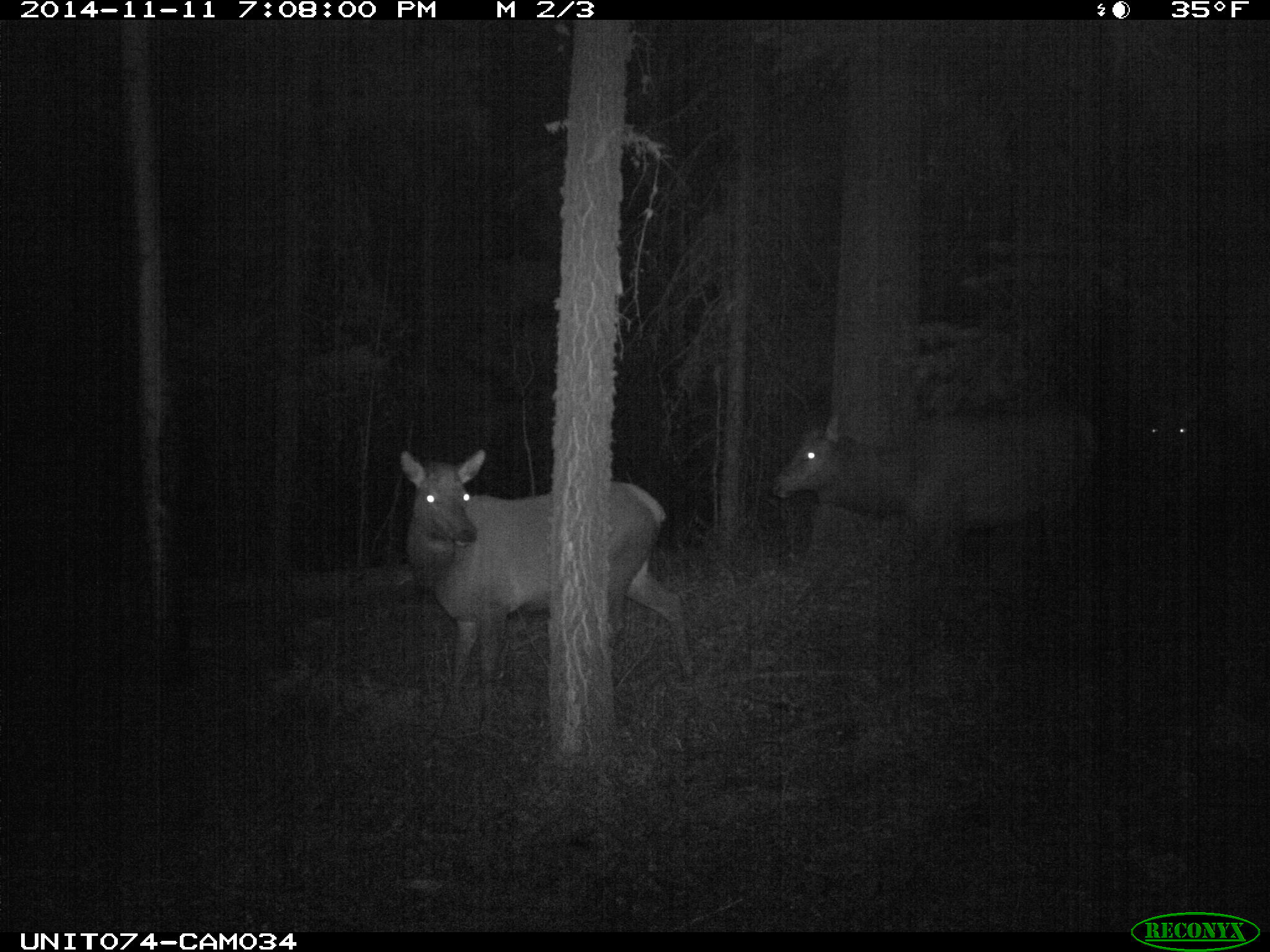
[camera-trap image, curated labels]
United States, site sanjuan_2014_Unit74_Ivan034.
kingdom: Animalia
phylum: Chordata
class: Mammalia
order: Artiodactyla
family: Cervidae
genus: Cervus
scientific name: Cervus elaphus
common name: red deer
Cervus elaphus (red deer).